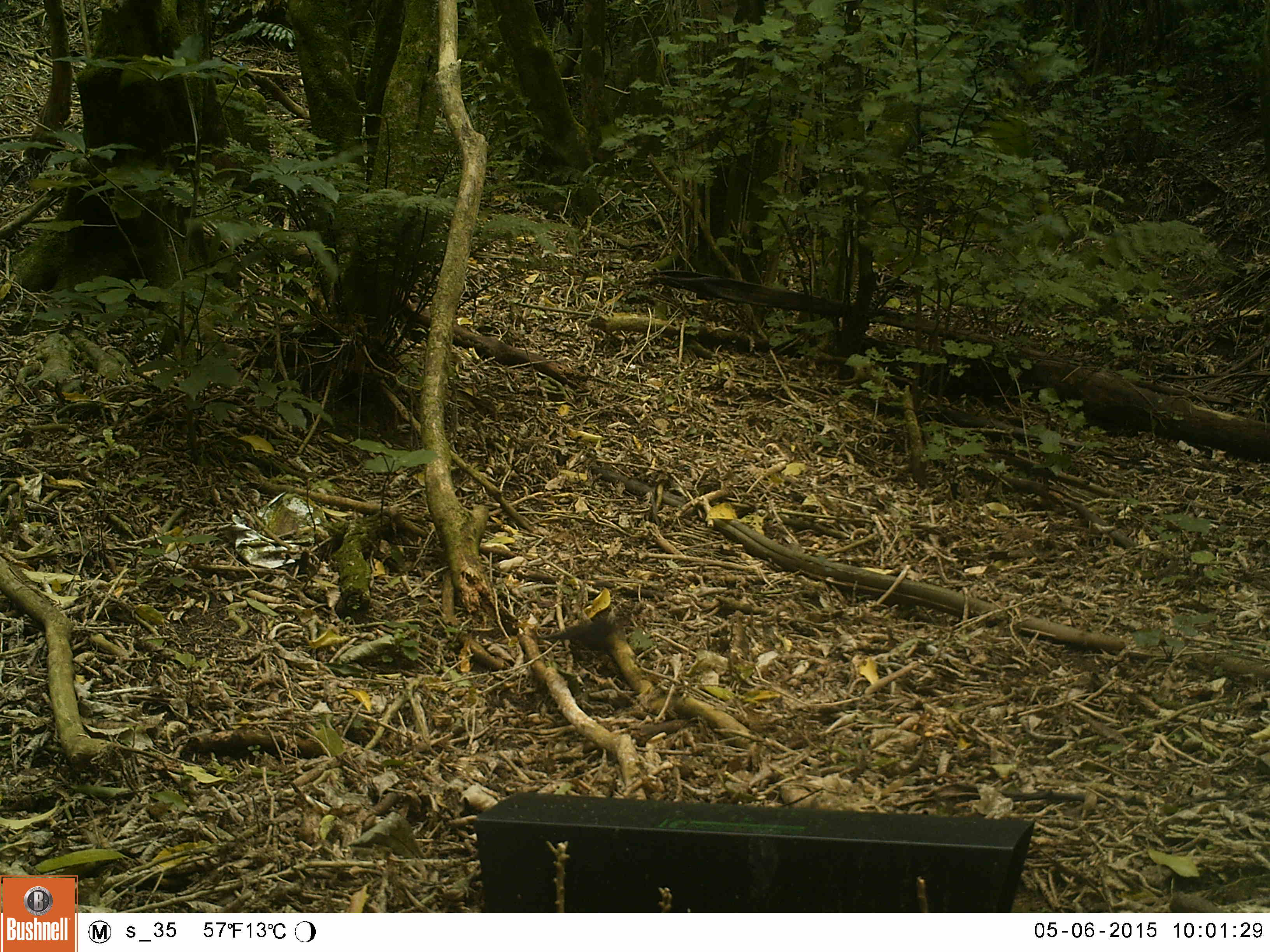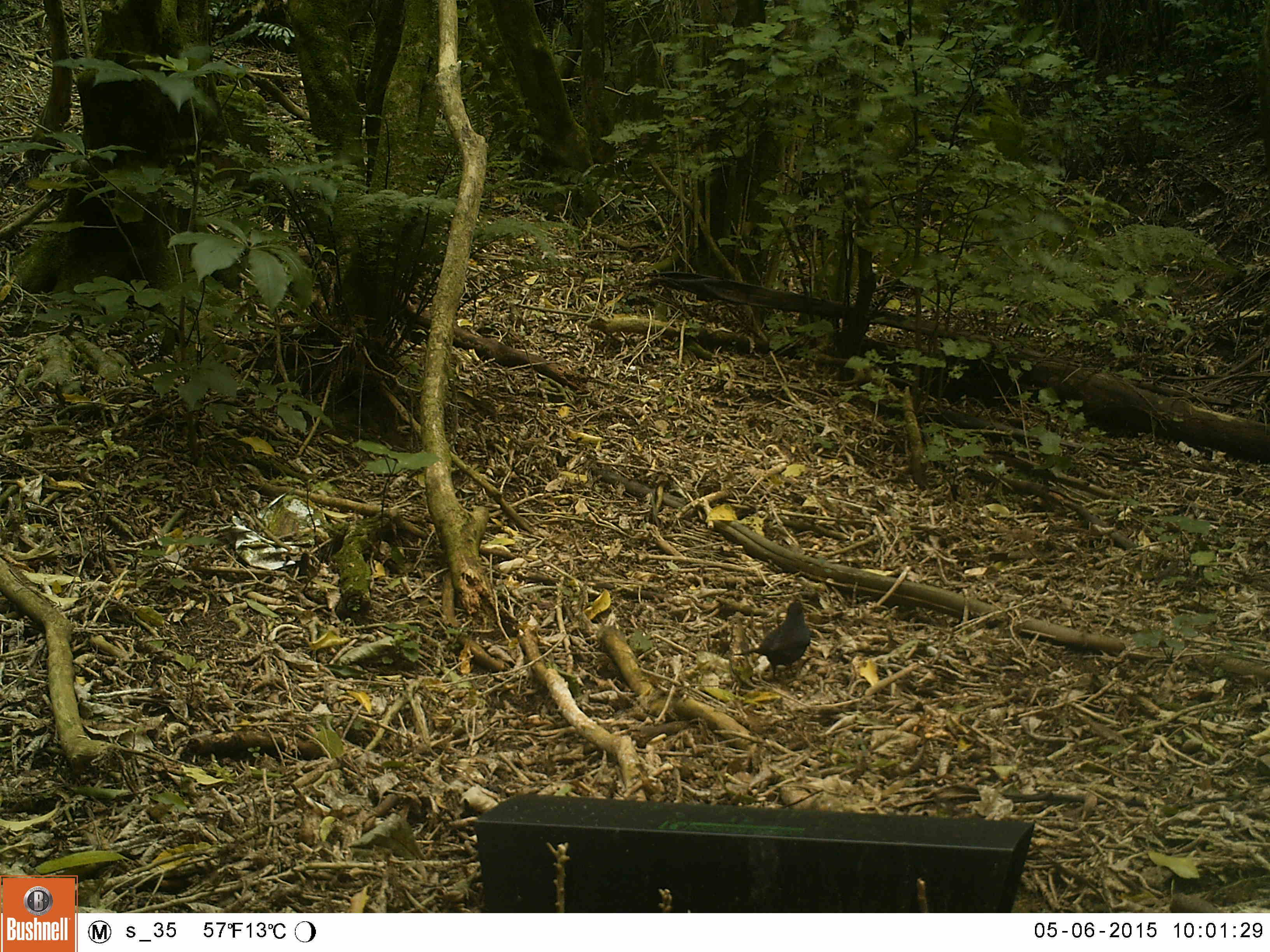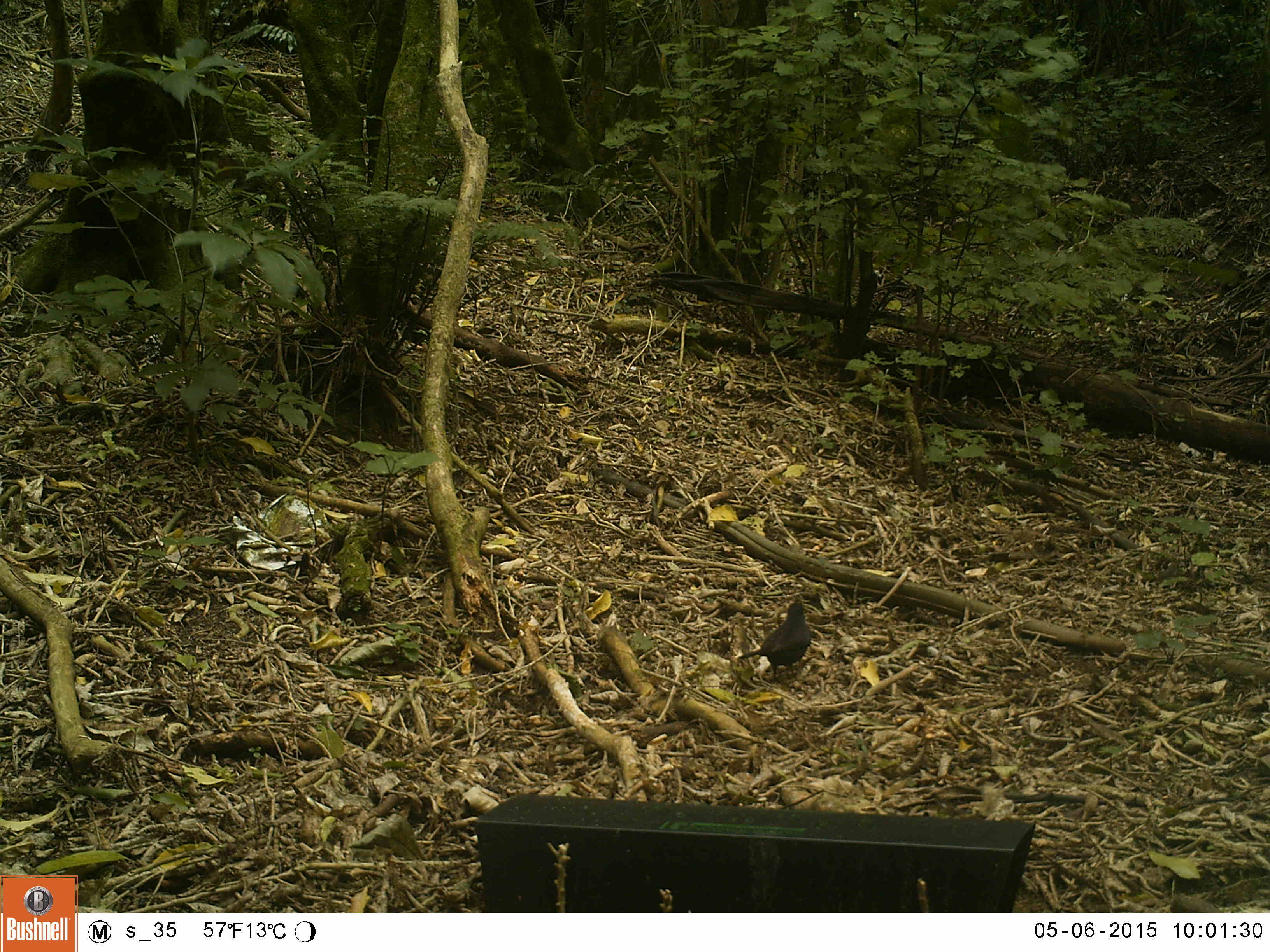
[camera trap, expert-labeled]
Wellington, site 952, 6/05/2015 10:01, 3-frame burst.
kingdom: Animalia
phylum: Chordata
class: Aves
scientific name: Aves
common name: bird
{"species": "bird (Aves)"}